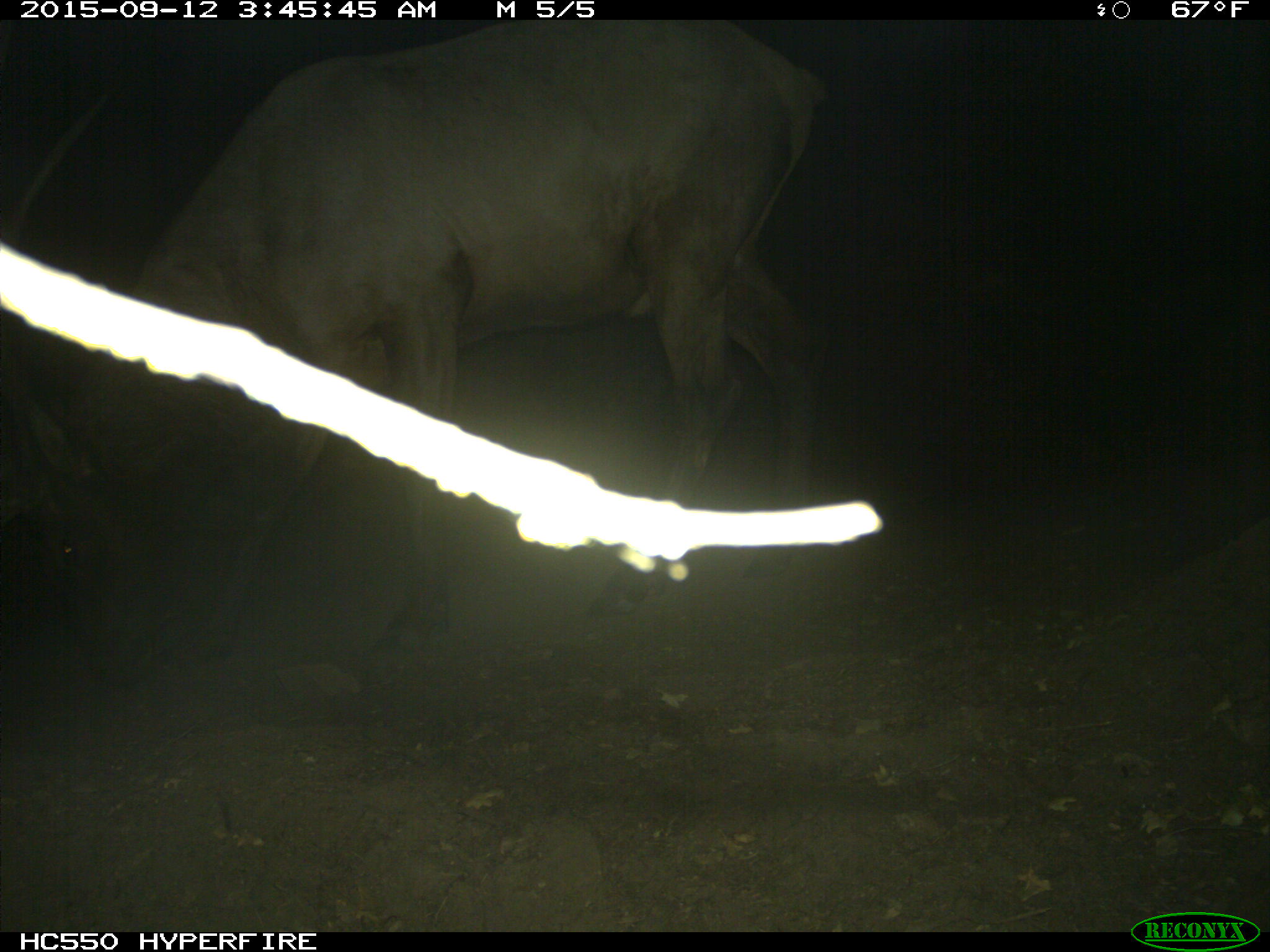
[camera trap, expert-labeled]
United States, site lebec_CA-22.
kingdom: Animalia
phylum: Chordata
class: Mammalia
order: Artiodactyla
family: Cervidae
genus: Cervus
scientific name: Cervus canadensis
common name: elk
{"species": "Cervus canadensis (elk)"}